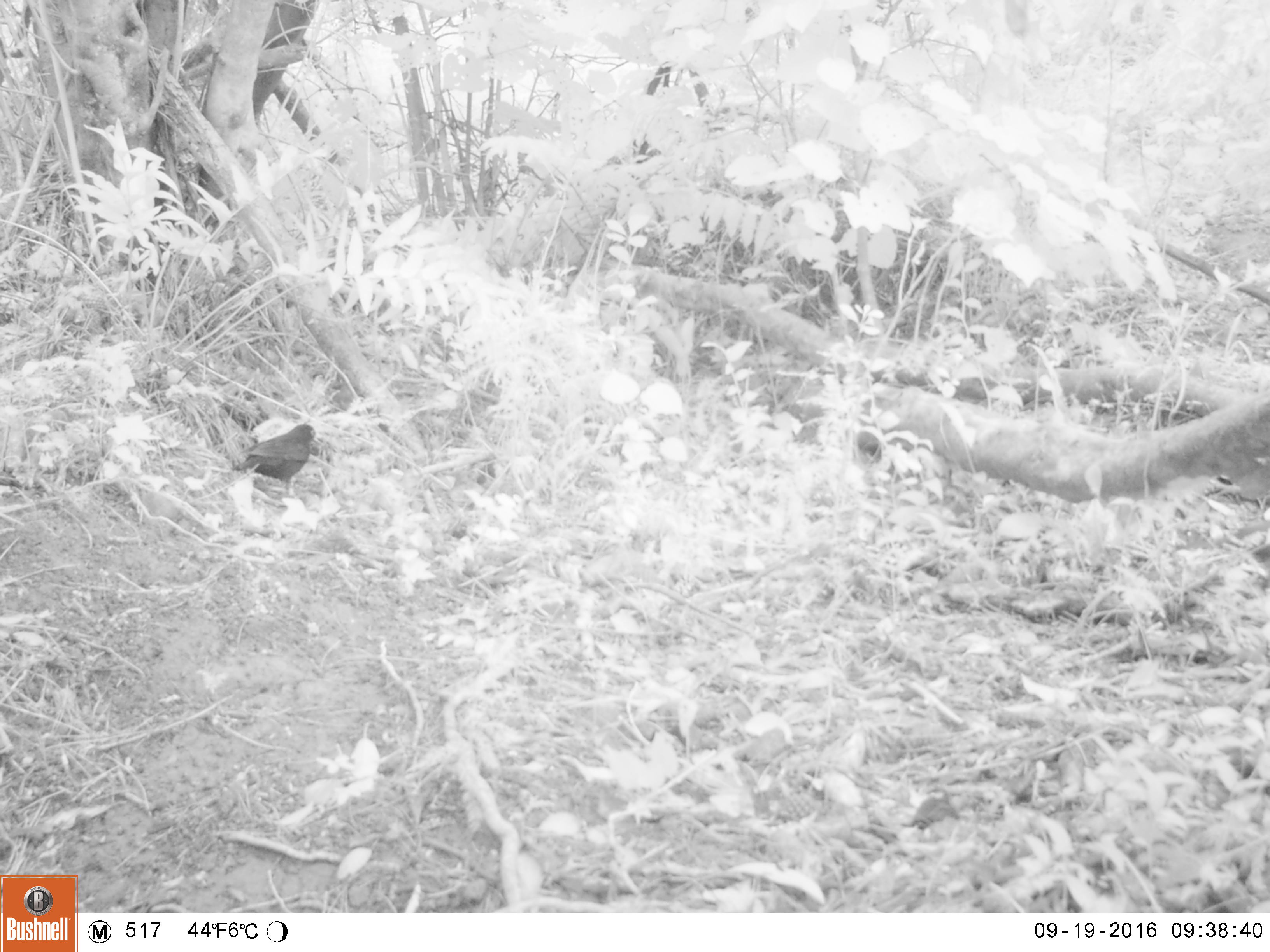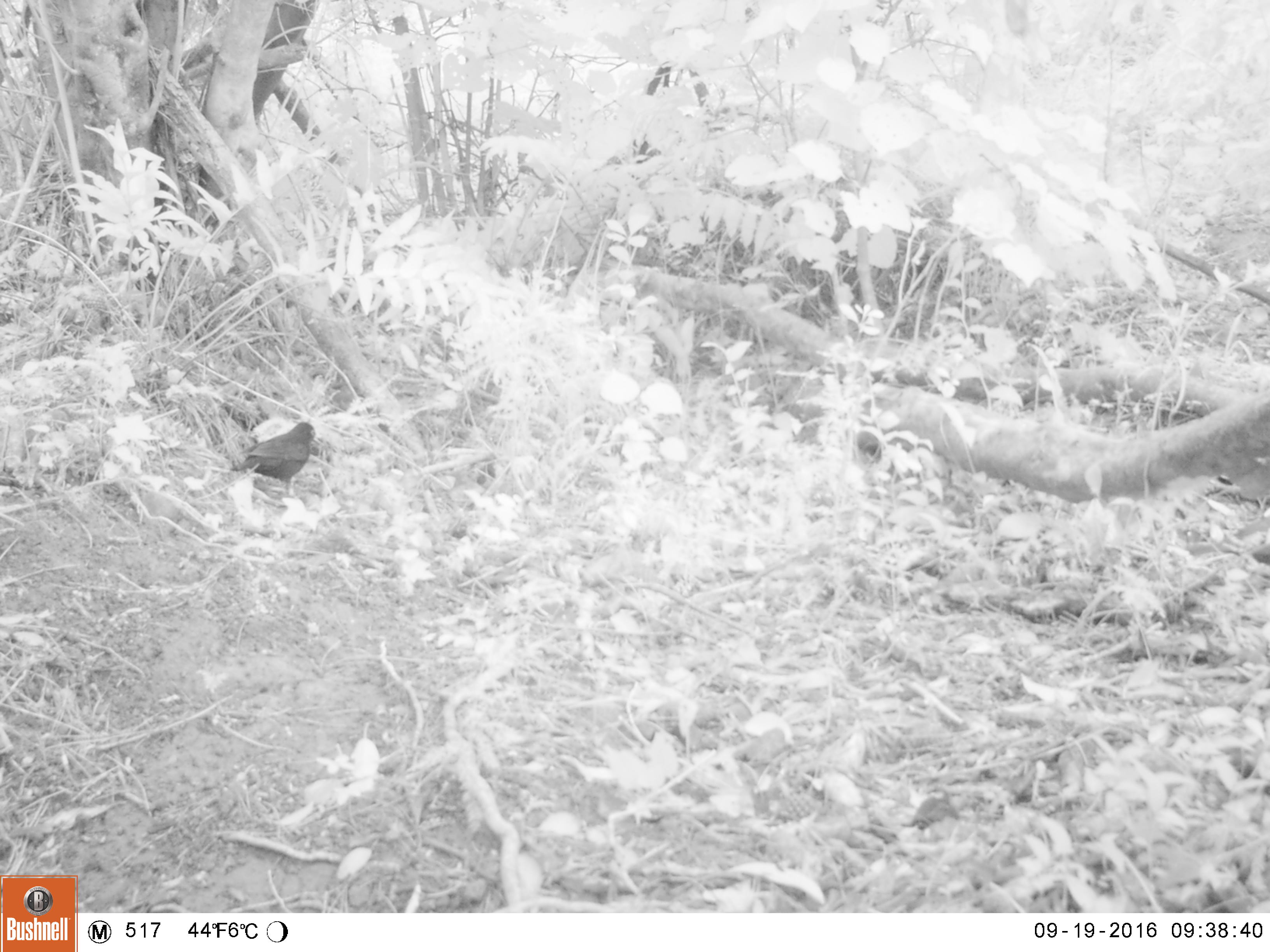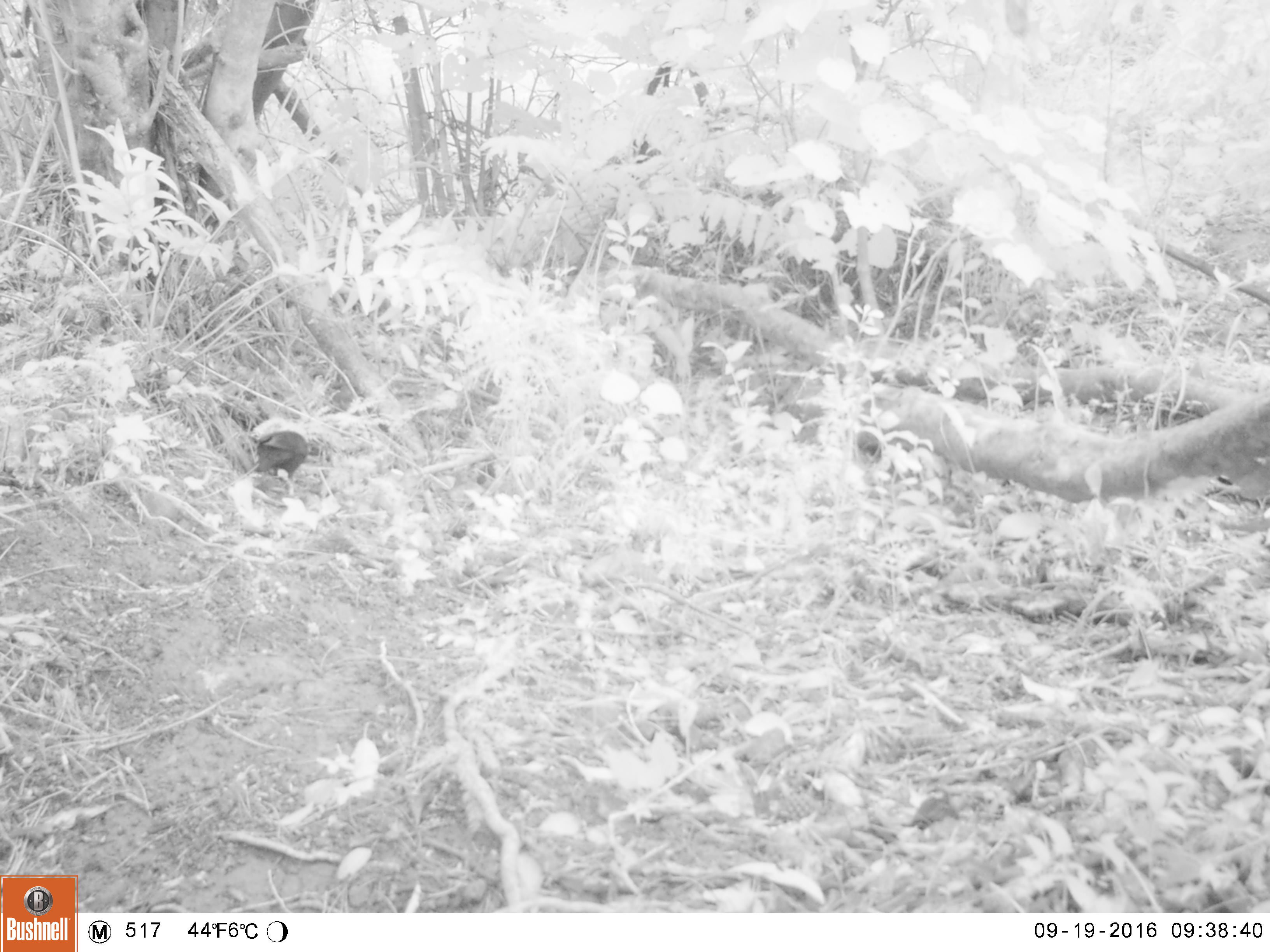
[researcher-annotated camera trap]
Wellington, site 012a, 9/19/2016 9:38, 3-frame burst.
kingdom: Animalia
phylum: Chordata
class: Aves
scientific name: Aves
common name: bird